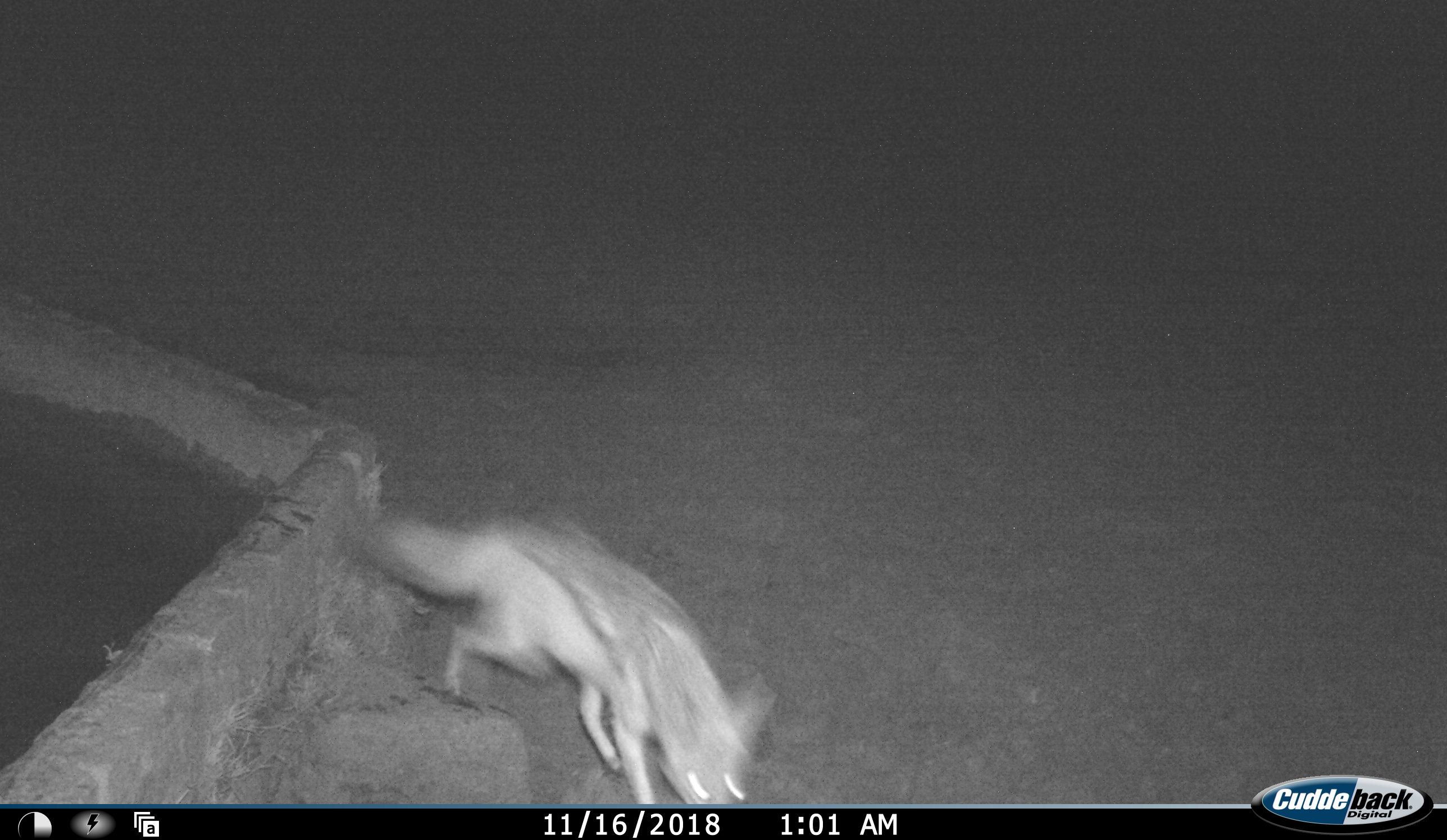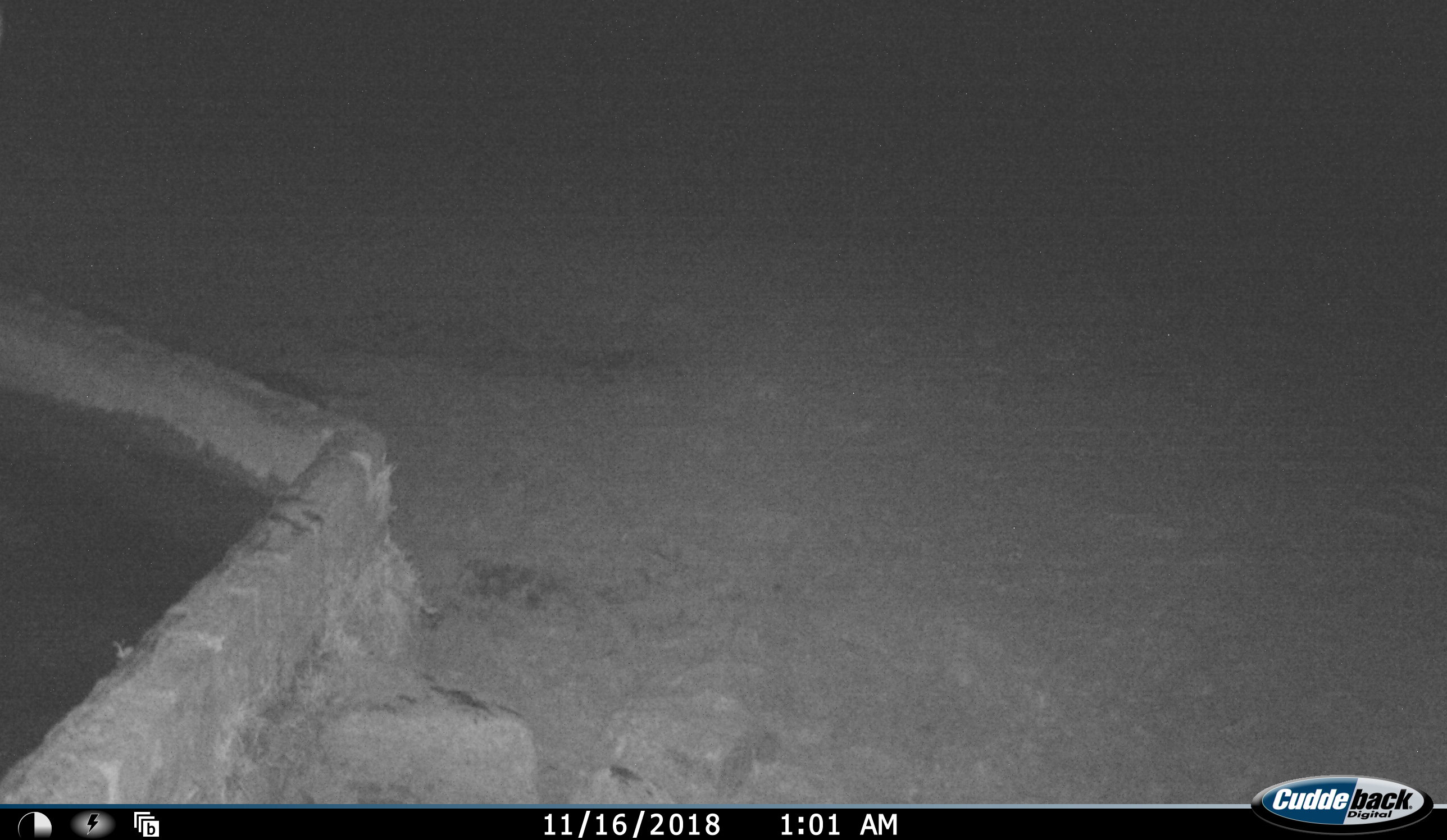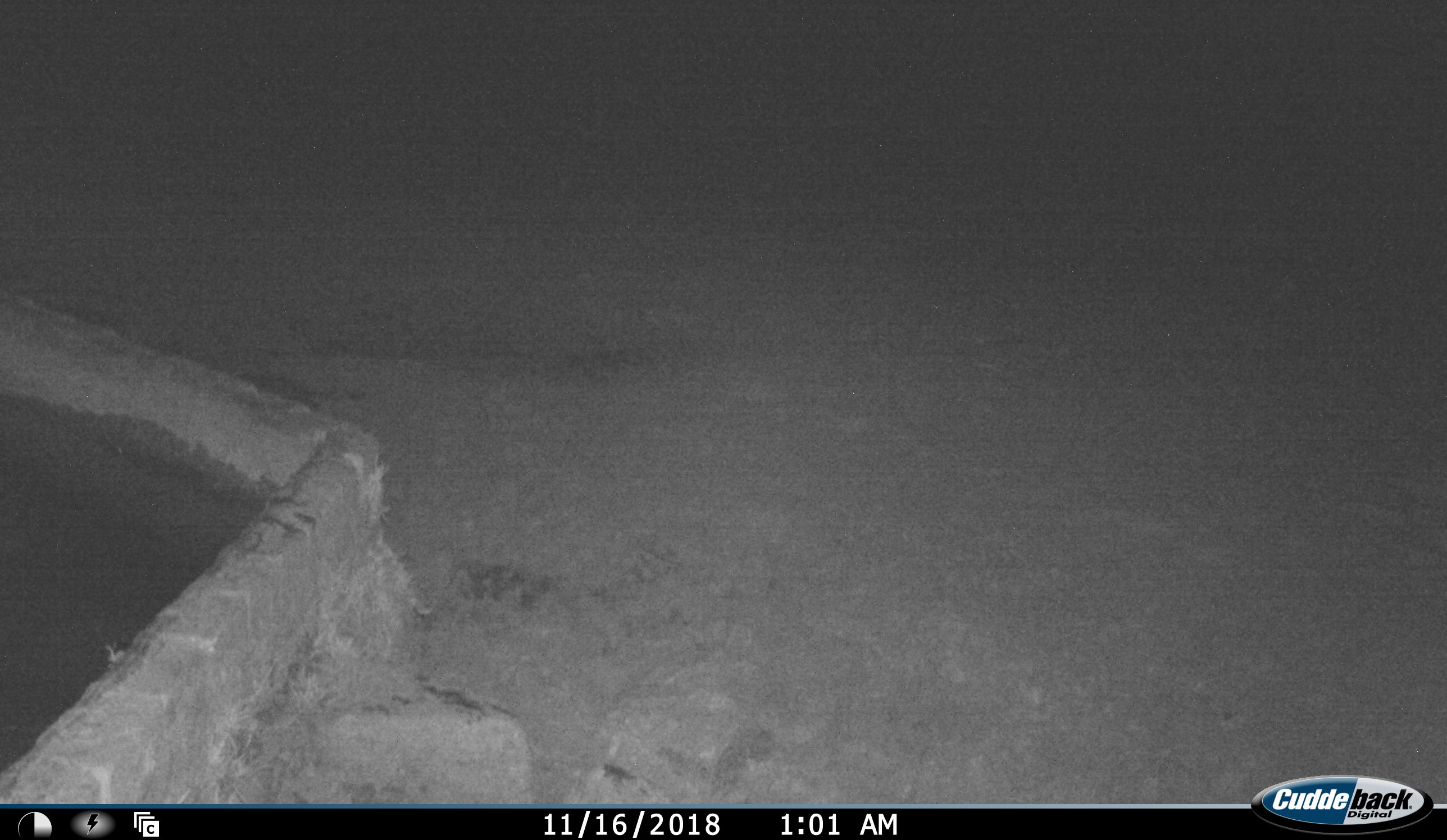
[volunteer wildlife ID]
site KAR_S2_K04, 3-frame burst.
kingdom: Animalia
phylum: Chordata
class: Mammalia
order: Carnivora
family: Canidae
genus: Lupulella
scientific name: Lupulella mesomelas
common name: black-backed jackal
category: jackalblackbacked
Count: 1.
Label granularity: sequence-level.